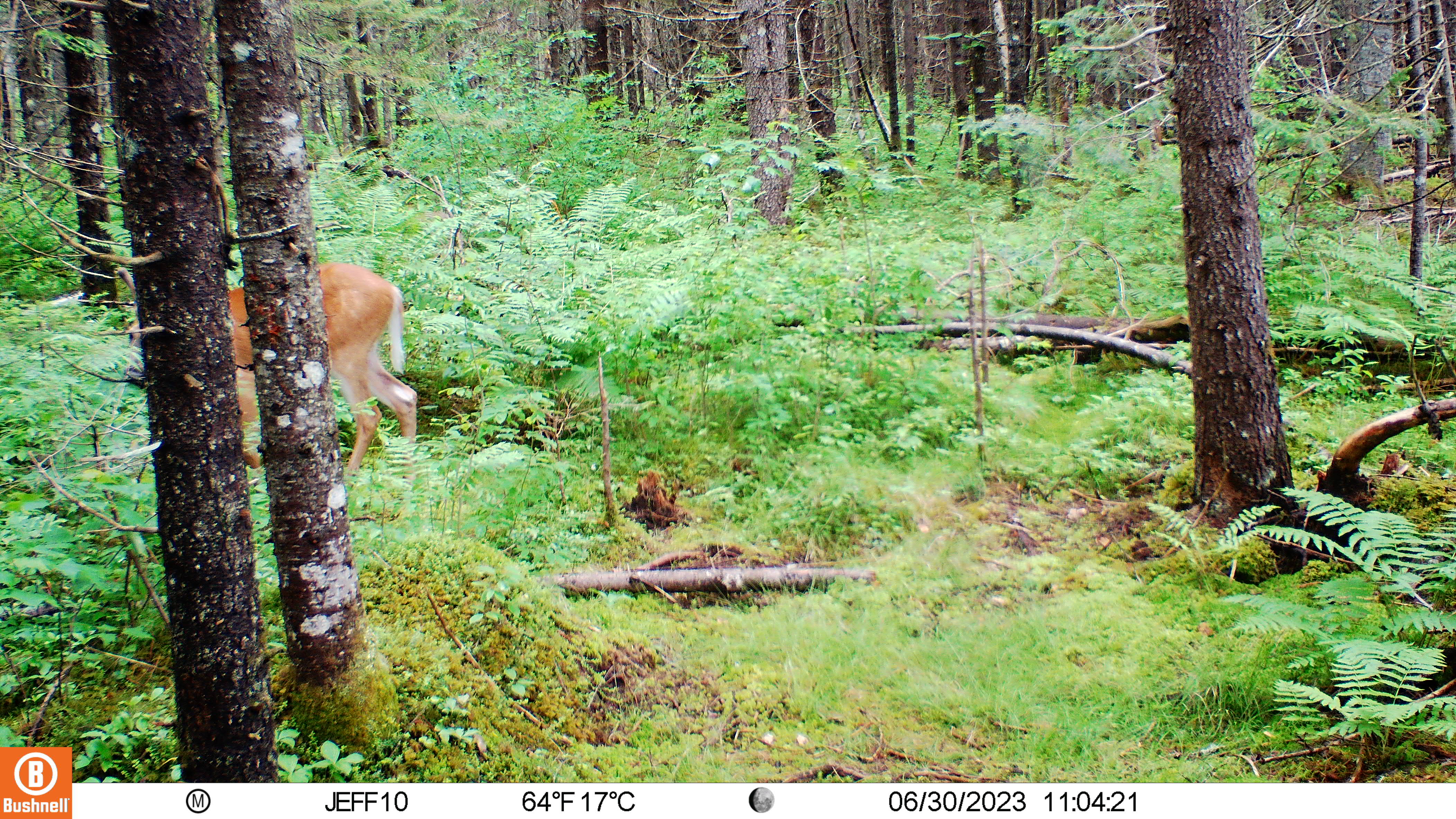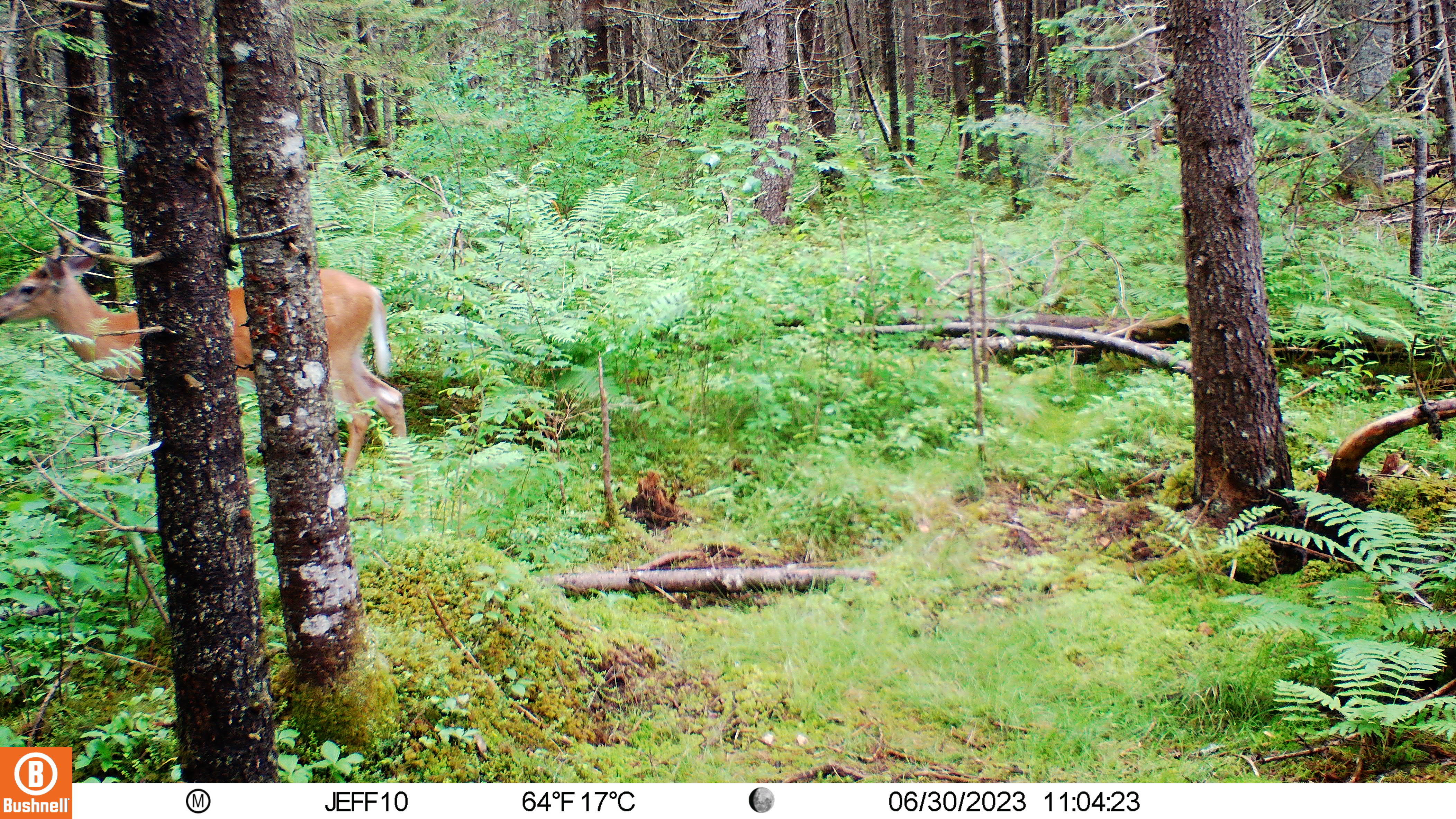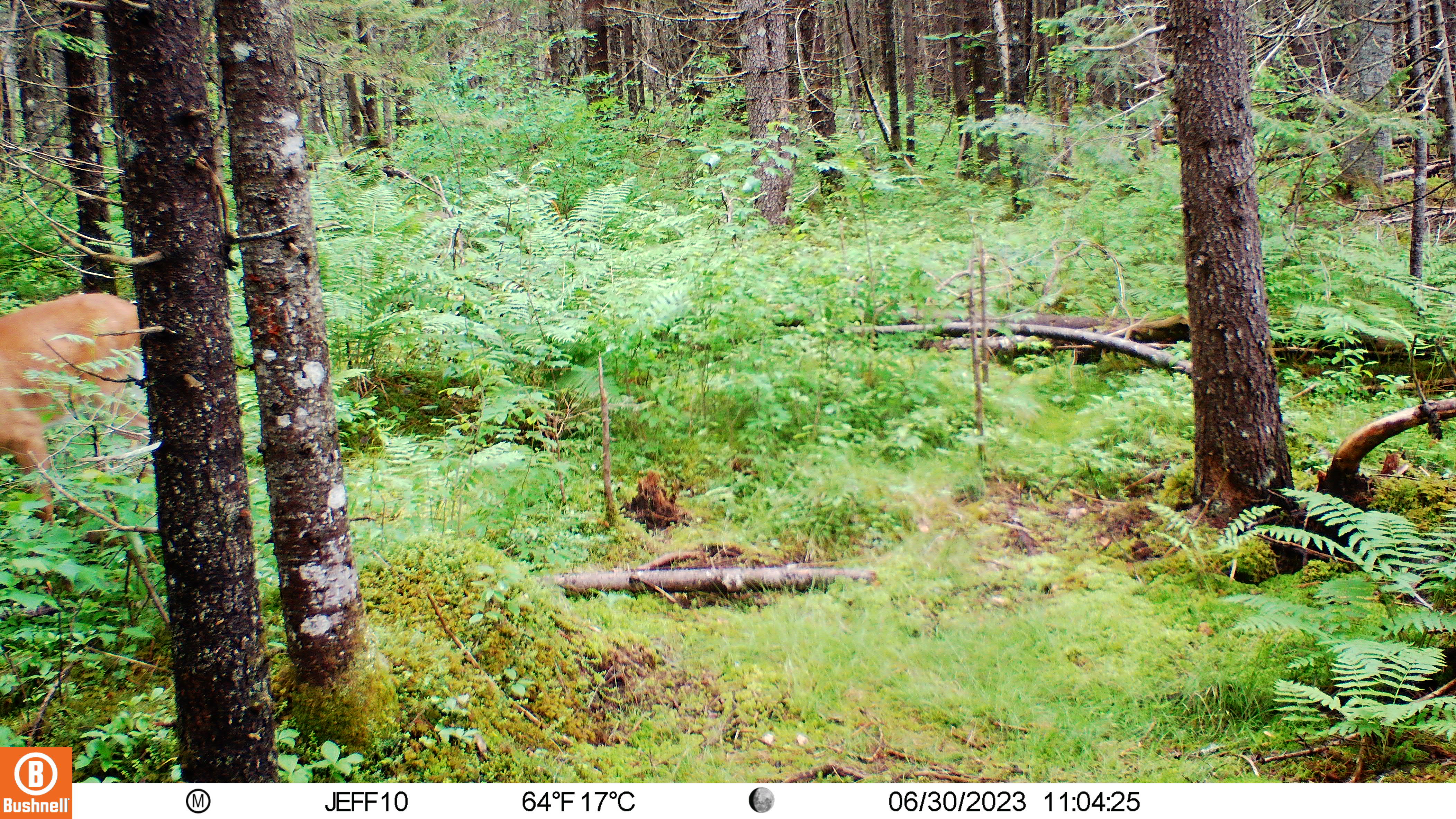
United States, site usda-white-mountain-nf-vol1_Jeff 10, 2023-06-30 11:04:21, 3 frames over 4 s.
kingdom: Animalia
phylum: Chordata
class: Mammalia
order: Artiodactyla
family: Cervidae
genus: Odocoileus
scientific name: Odocoileus virginianus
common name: white-tailed deer